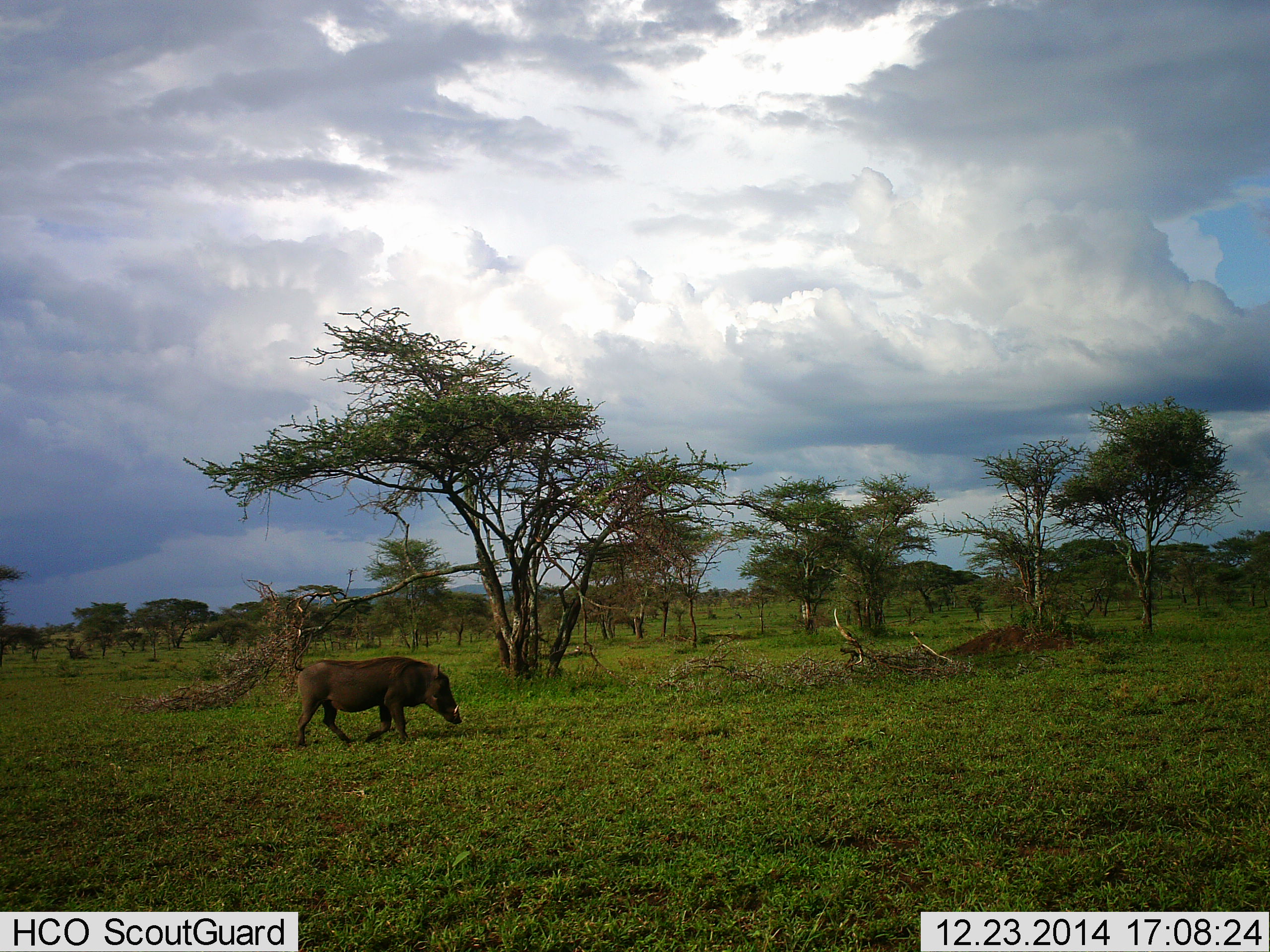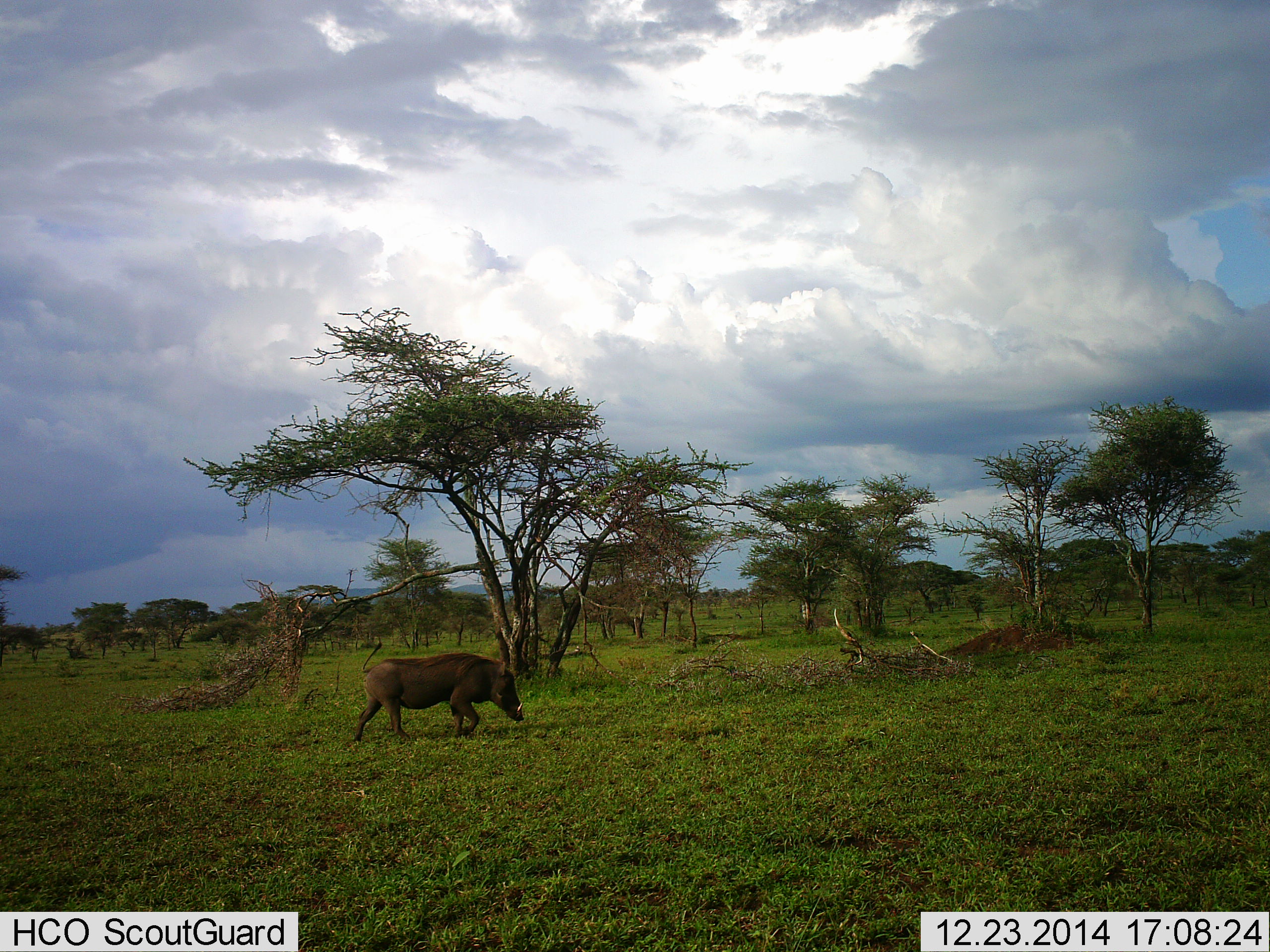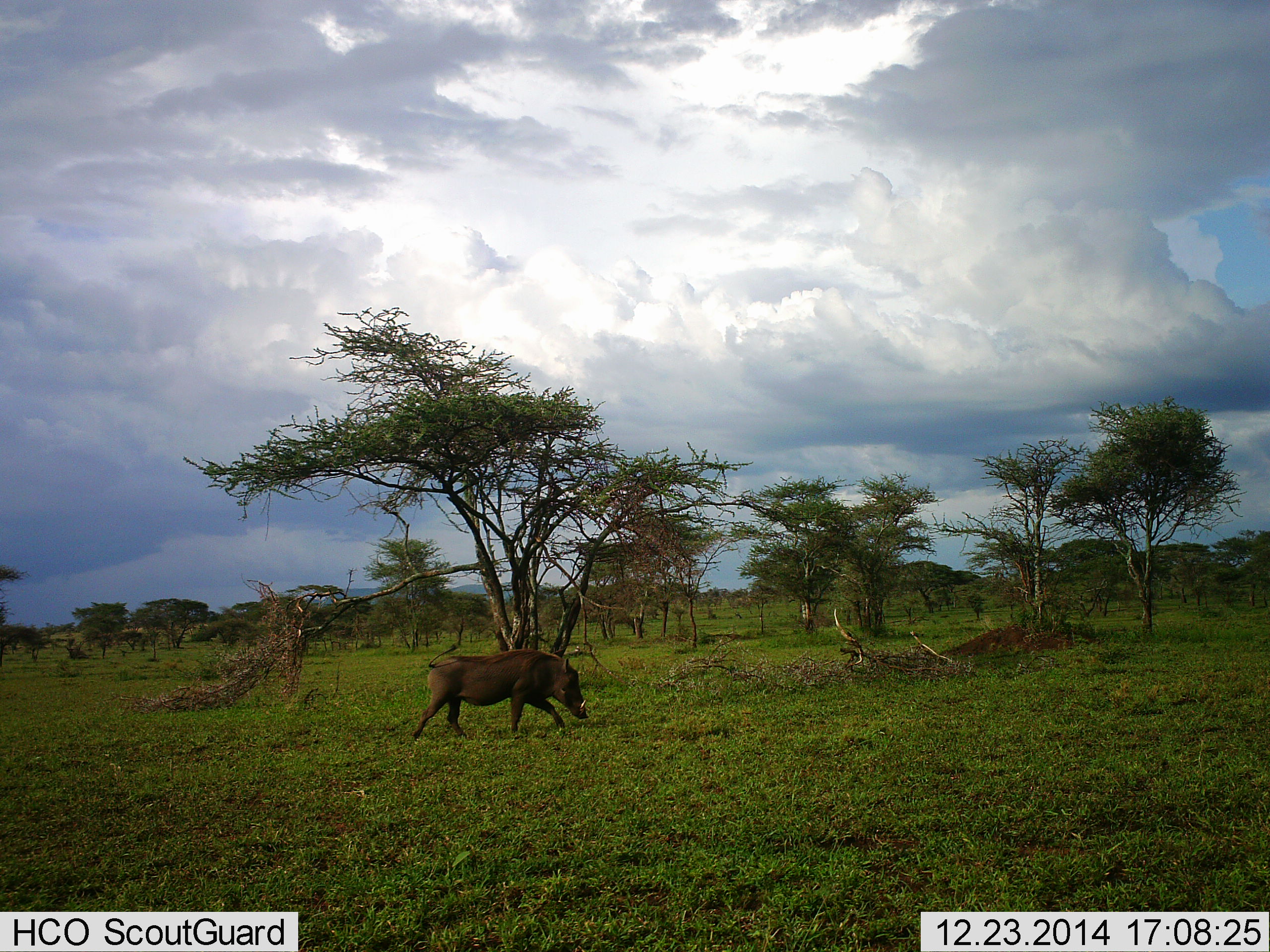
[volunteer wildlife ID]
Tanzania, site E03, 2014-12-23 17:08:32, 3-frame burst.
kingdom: Animalia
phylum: Chordata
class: Mammalia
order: Artiodactyla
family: Suidae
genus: Phacochoerus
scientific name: Phacochoerus africanus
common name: warthog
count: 1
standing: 0%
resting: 0%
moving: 100%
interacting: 0%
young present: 0%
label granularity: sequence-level